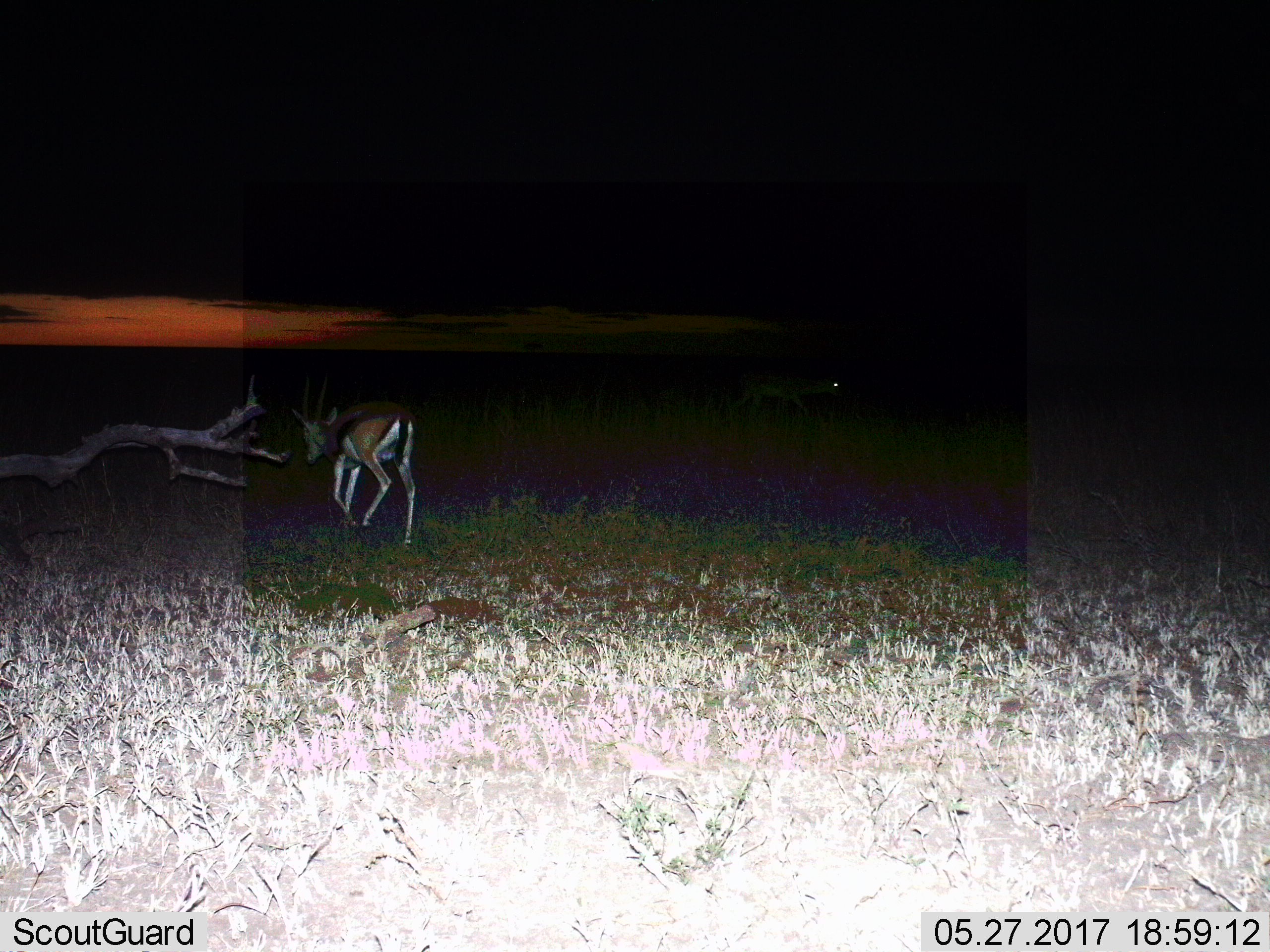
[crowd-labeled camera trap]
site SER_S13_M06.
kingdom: Animalia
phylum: Chordata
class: Mammalia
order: Artiodactyla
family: Bovidae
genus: Eudorcas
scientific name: Eudorcas thomsonii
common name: thomson's gazelle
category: gazellethomsons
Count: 1.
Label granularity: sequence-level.